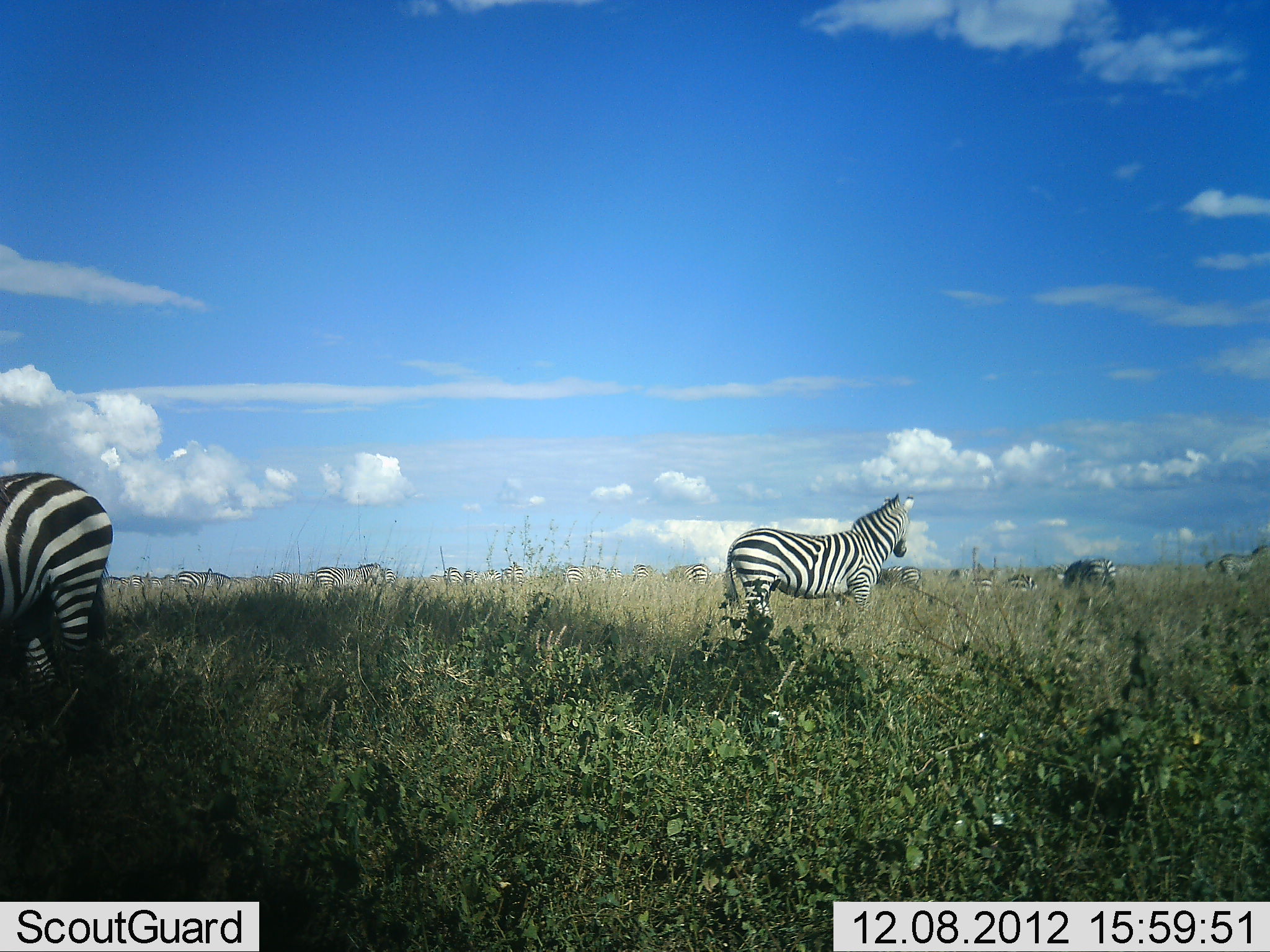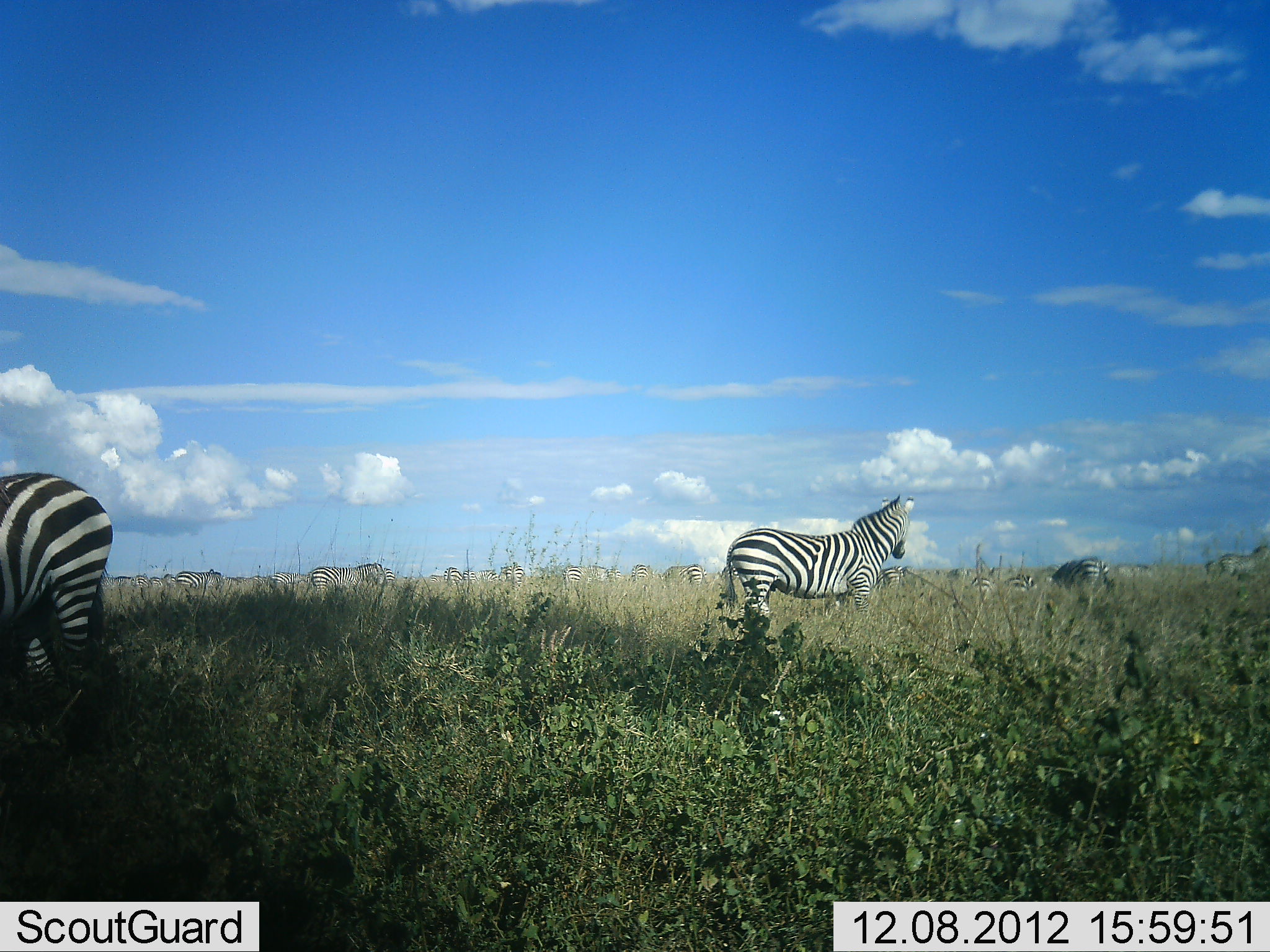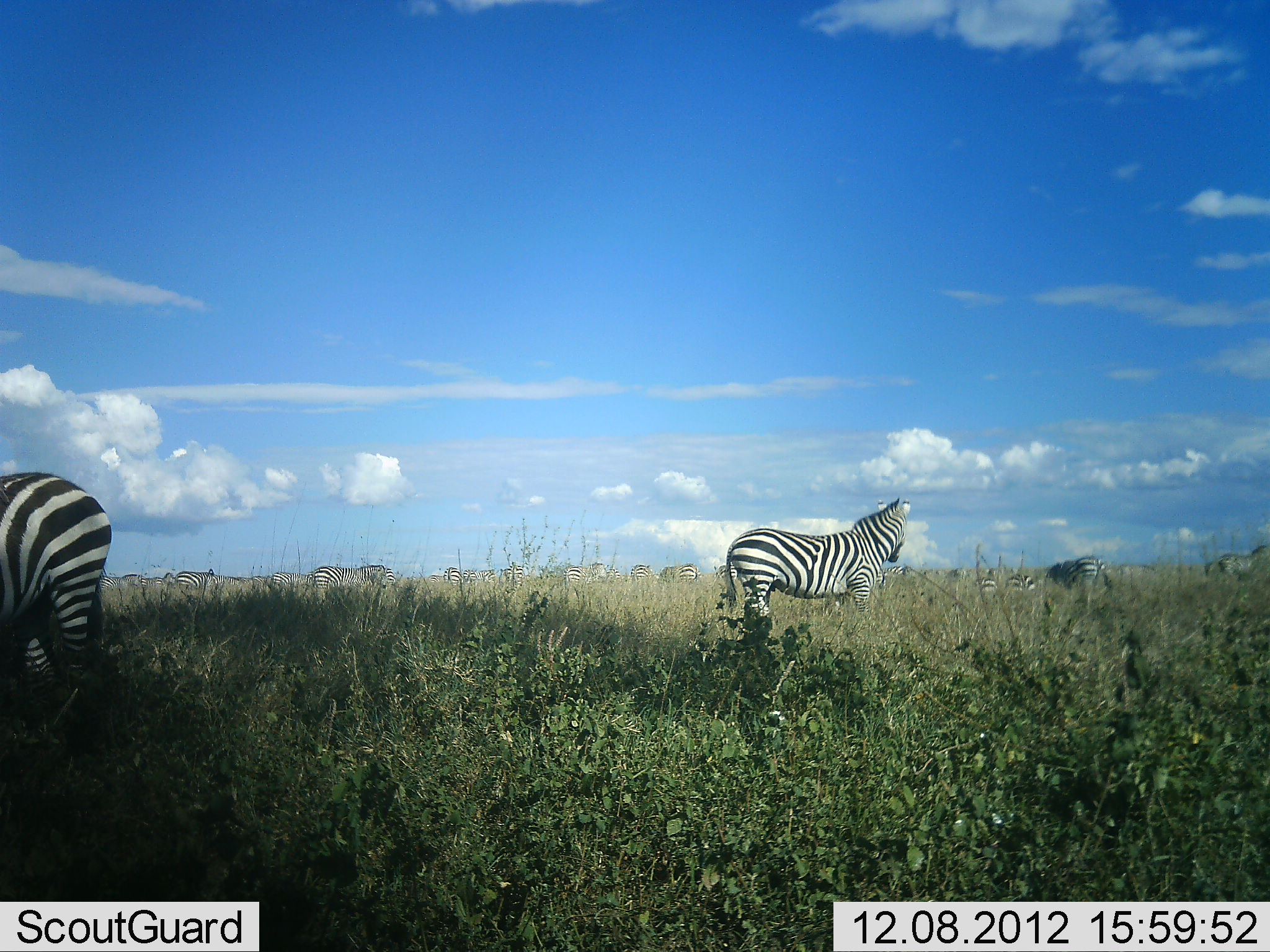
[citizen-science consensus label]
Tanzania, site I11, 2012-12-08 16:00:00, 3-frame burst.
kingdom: Animalia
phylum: Chordata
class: Mammalia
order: Perissodactyla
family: Equidae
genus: Equus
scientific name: Equus quagga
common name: plains zebra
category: zebra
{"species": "zebra (plains zebra) (Equus quagga)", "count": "11-50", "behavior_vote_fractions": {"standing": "90%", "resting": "0%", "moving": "10%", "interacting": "0%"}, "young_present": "0%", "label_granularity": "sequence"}